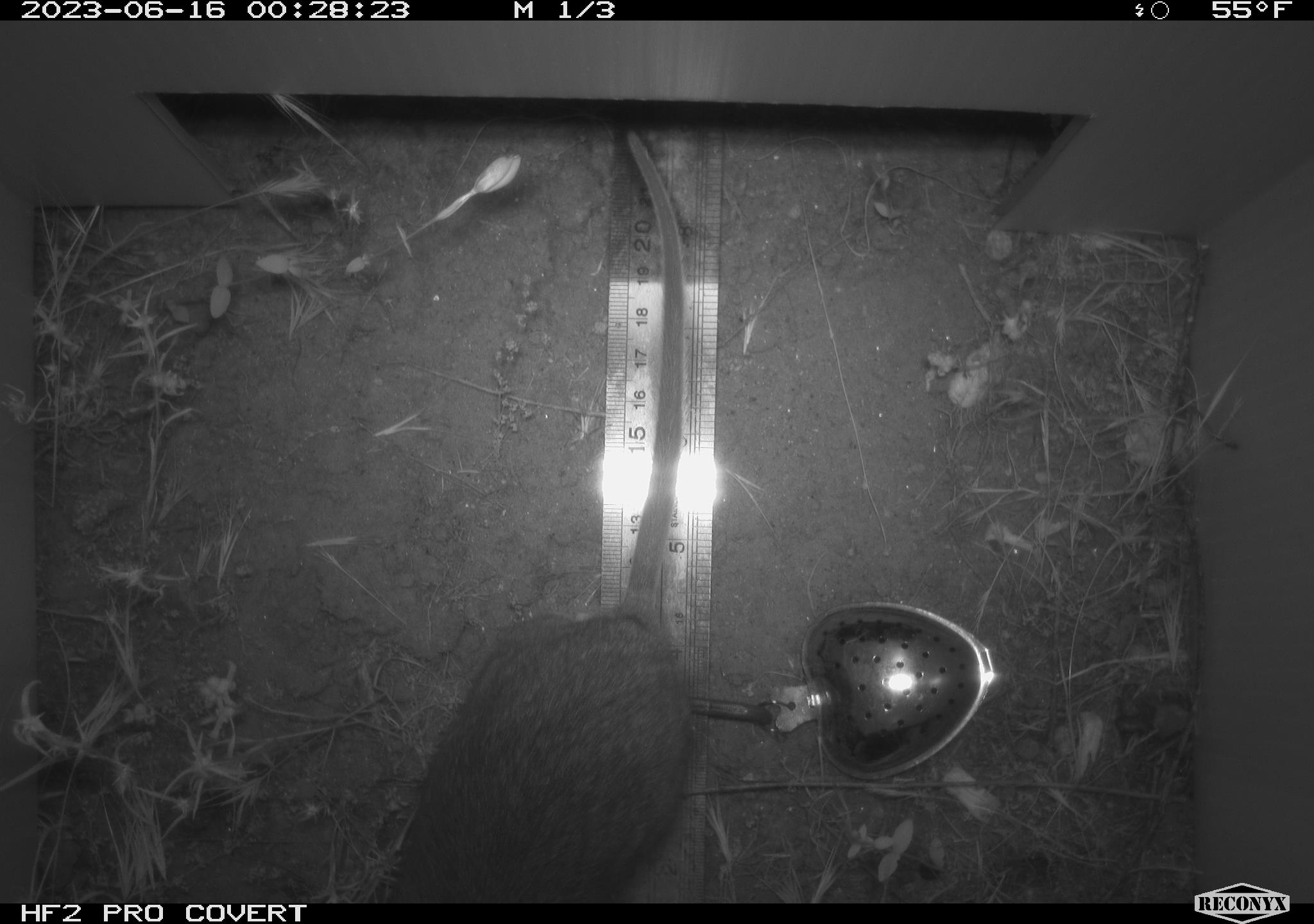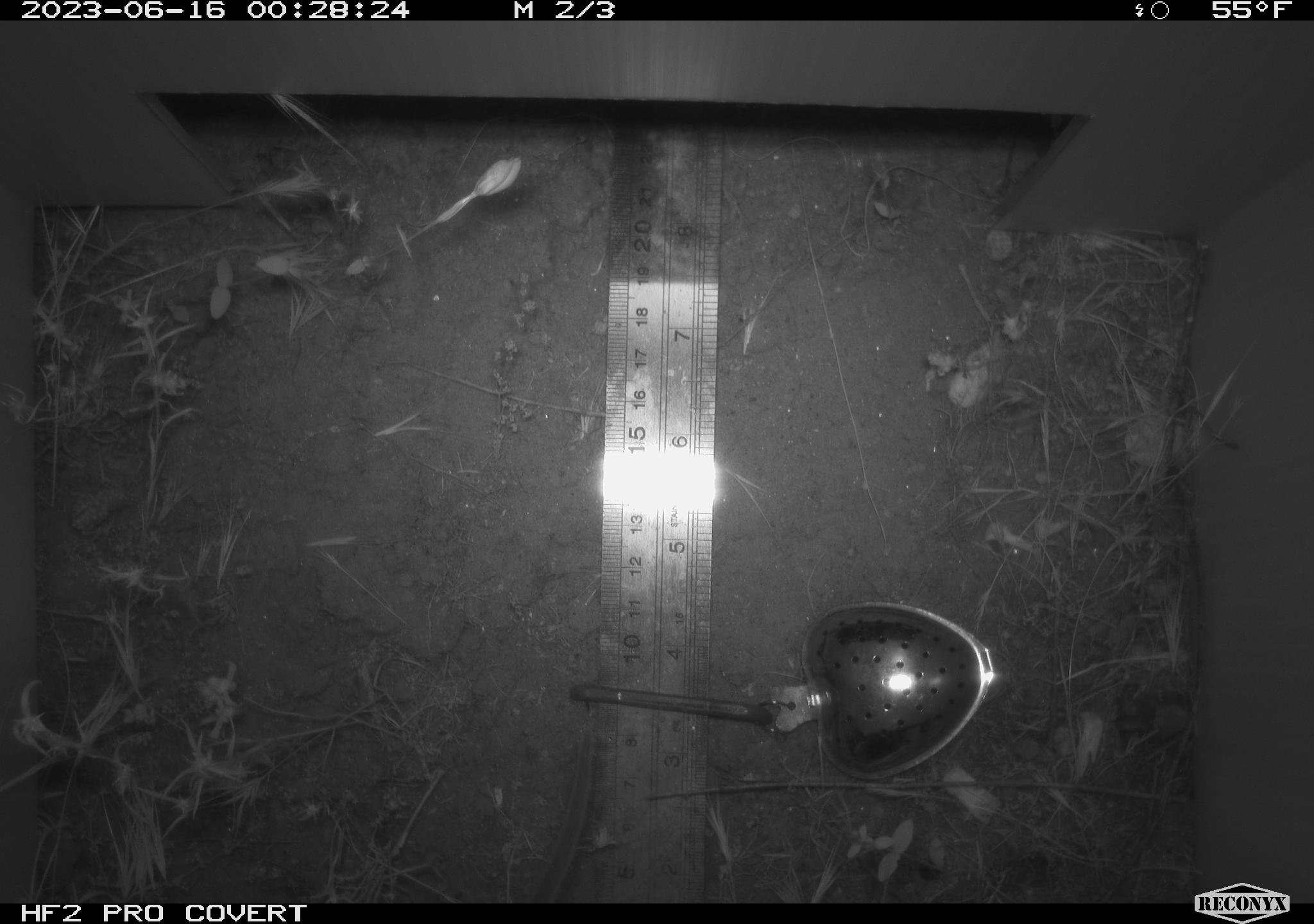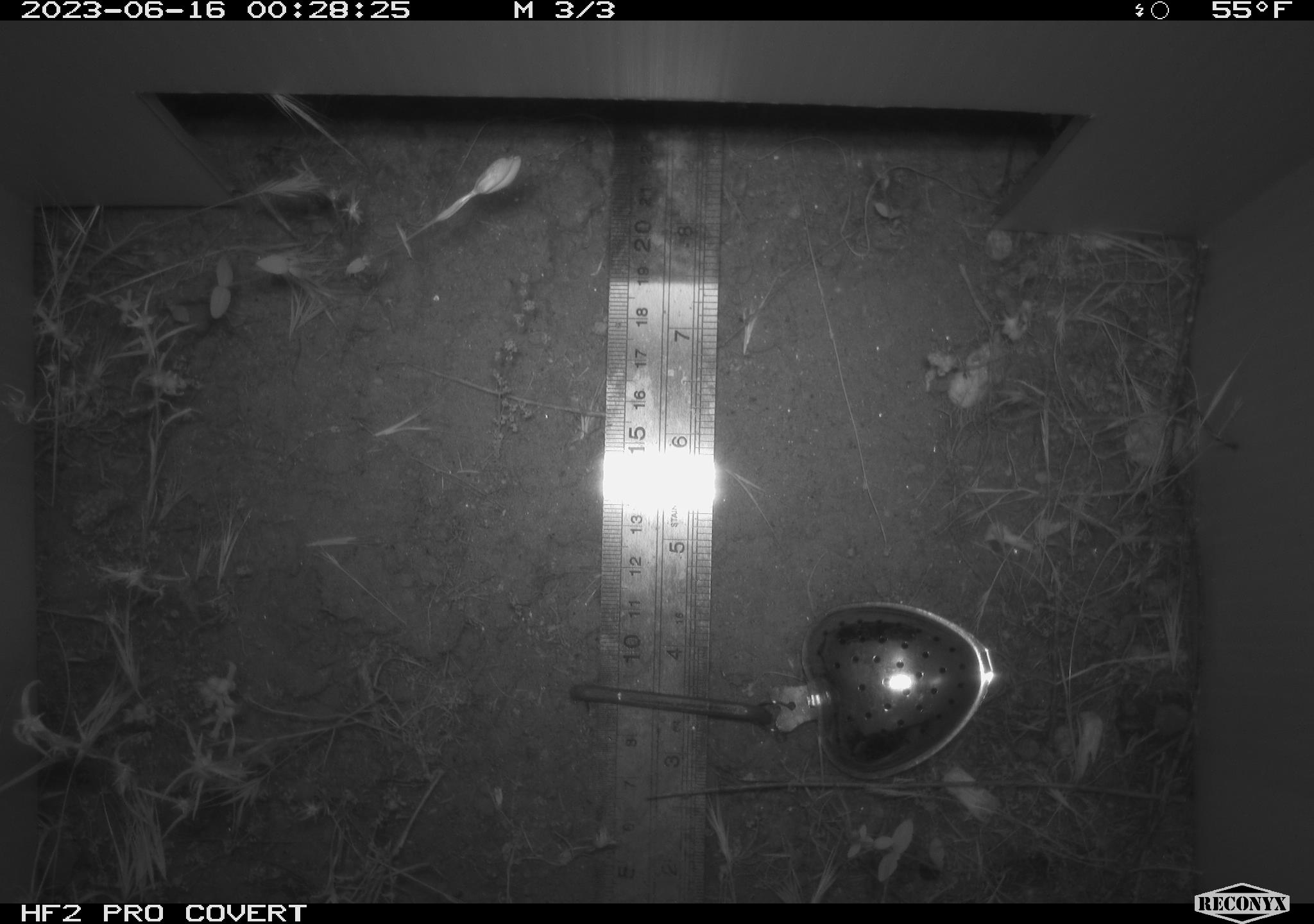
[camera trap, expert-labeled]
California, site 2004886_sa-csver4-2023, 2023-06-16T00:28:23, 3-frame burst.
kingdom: Animalia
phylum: Chordata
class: Mammalia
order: Rodentia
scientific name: Rodentia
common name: mouse species